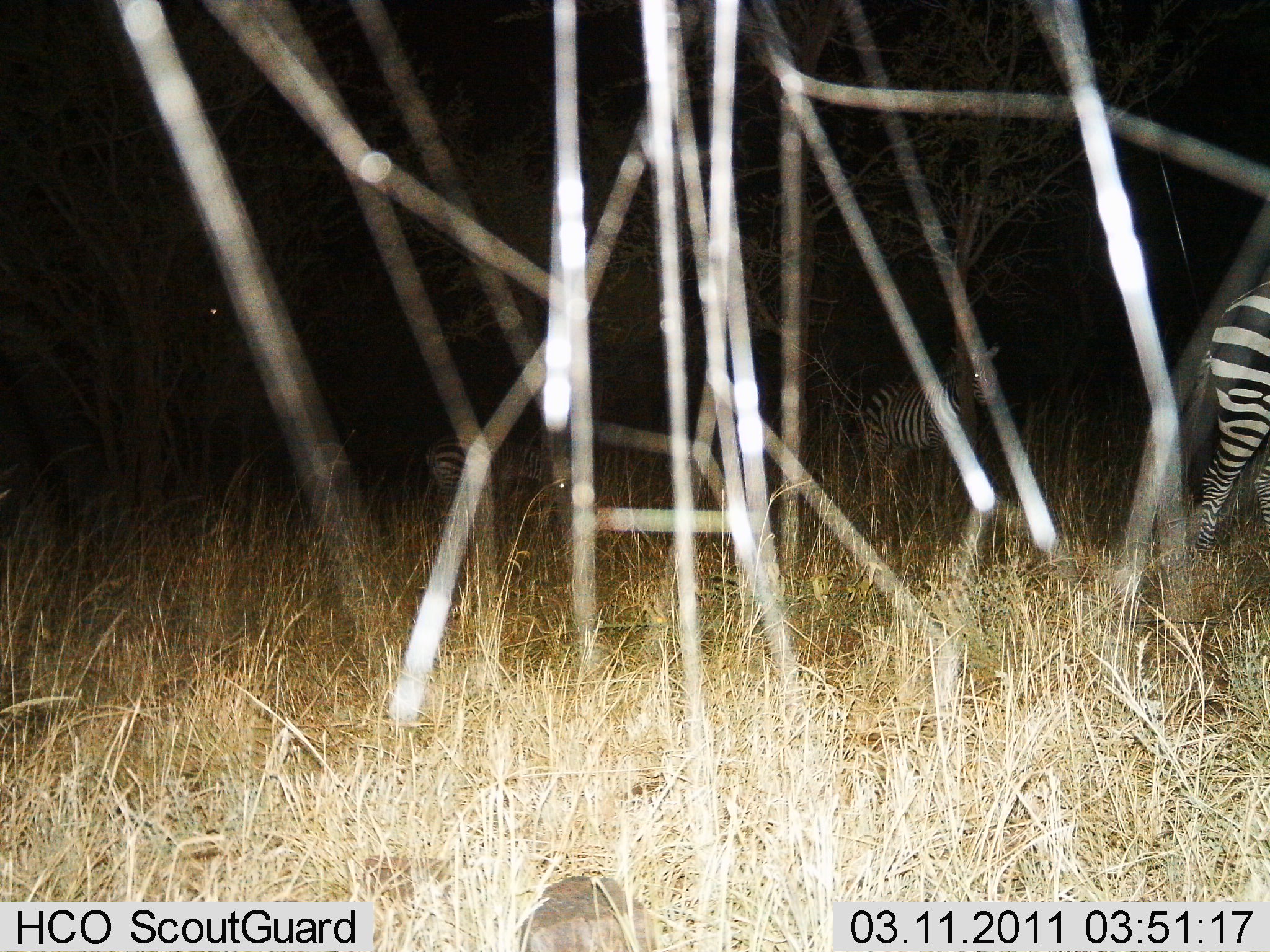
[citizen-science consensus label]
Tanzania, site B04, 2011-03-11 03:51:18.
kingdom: Animalia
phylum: Chordata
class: Mammalia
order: Perissodactyla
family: Equidae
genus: Equus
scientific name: Equus quagga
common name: plains zebra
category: zebra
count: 3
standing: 64%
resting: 0%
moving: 55%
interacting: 0%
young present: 0%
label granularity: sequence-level